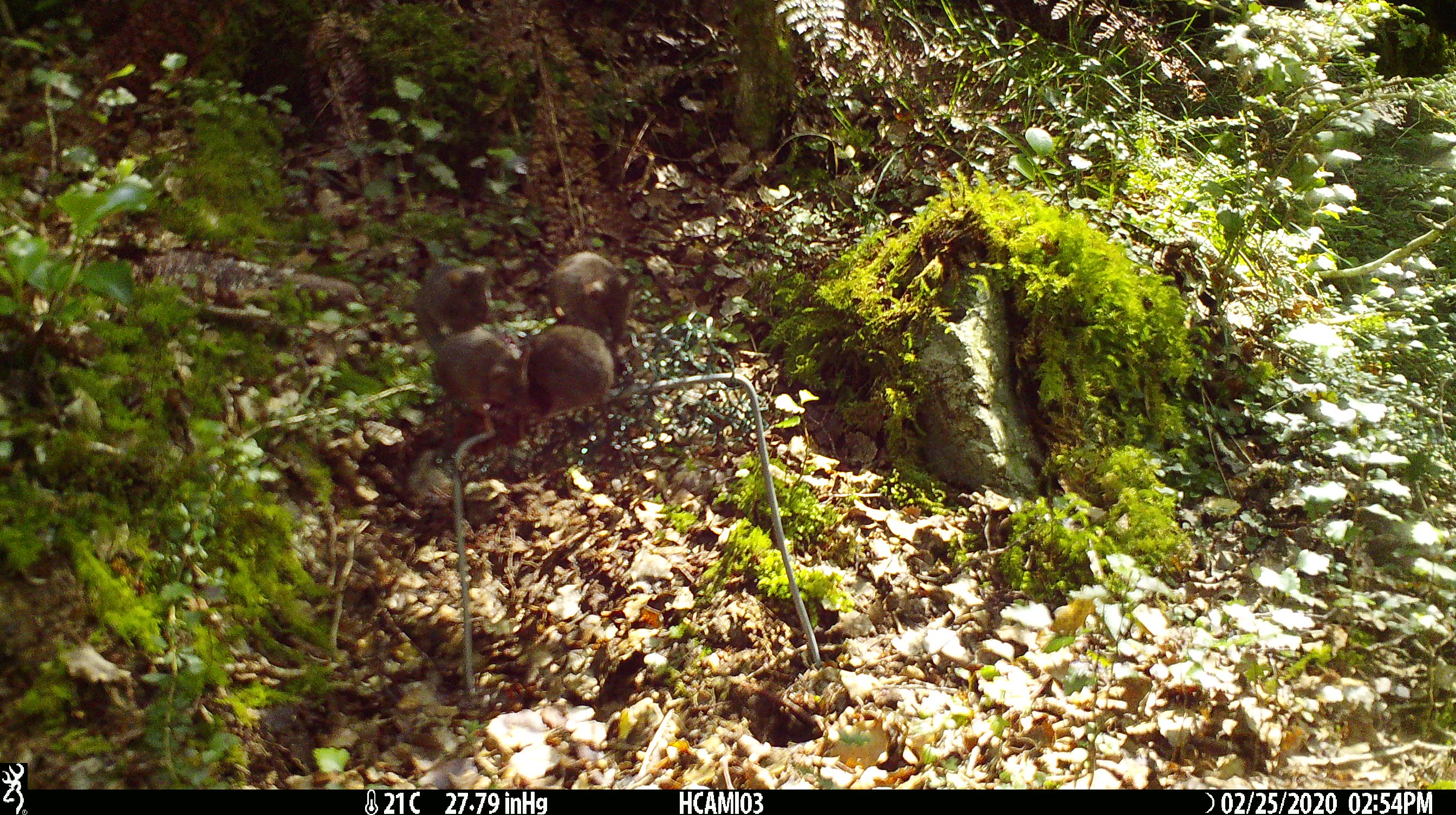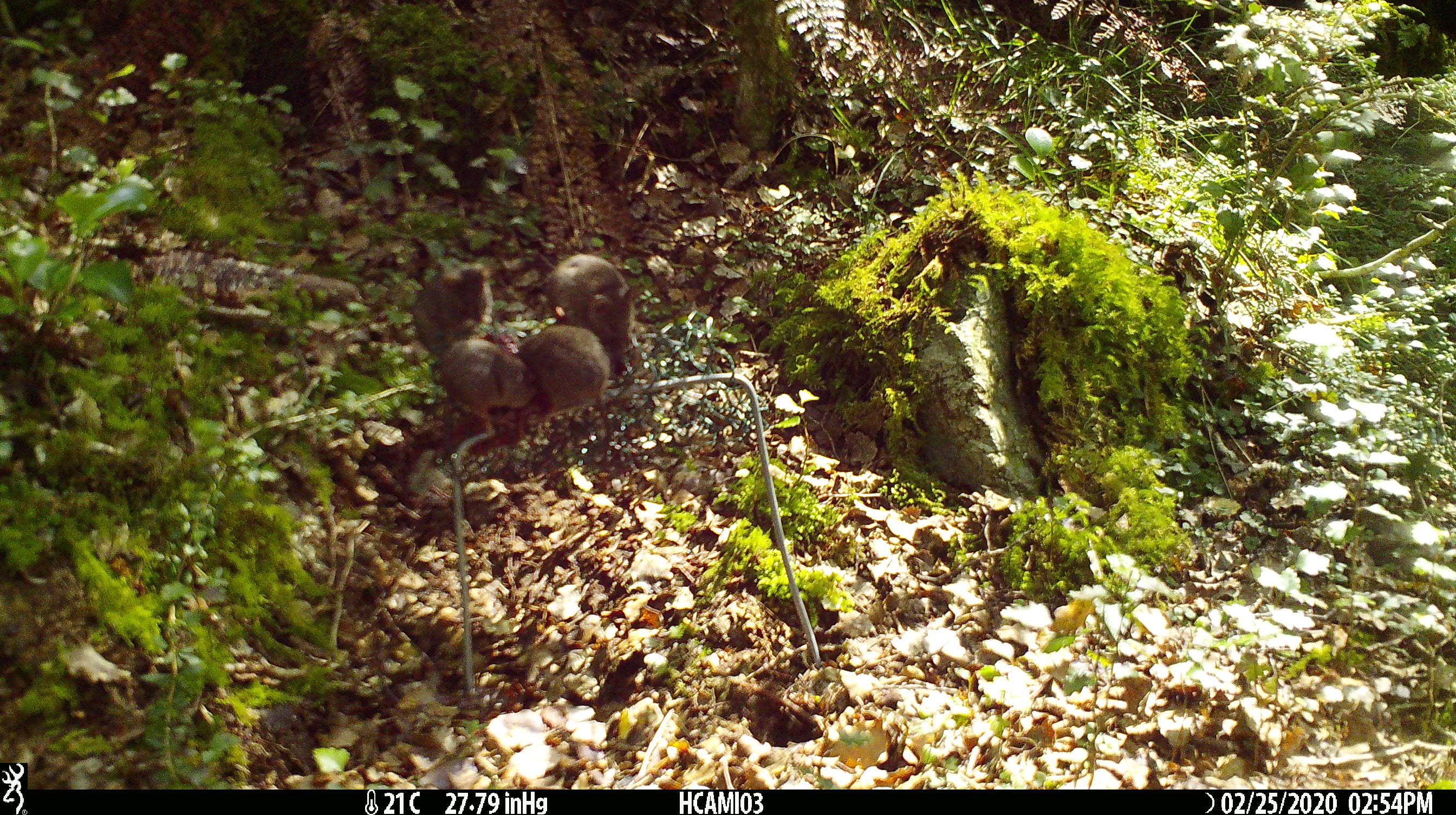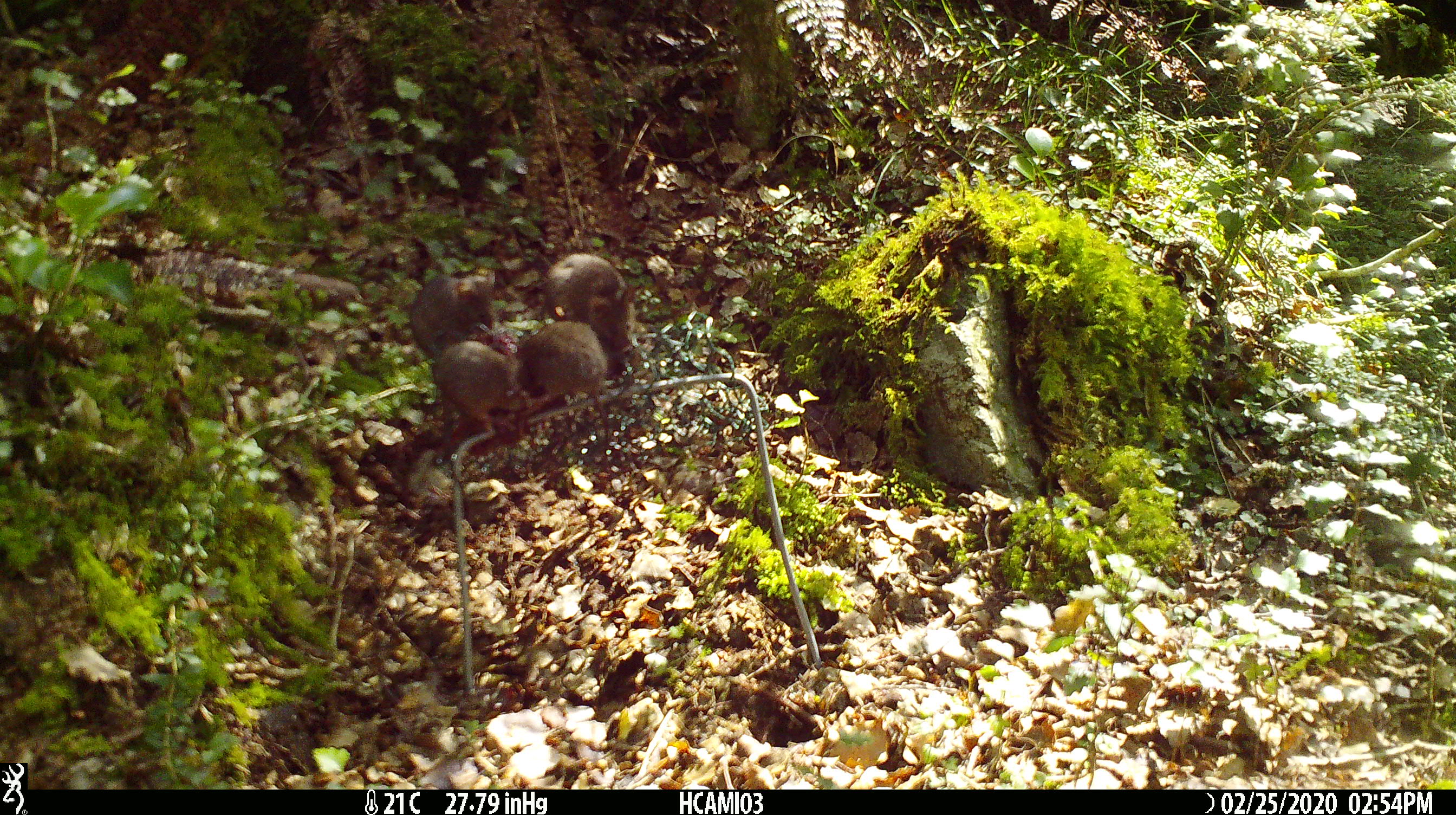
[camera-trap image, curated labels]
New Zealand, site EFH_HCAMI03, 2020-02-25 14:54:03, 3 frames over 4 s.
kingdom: Animalia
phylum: Chordata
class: Mammalia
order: Rodentia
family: Muridae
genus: Mus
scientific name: Mus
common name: mouse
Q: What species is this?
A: Mouse (Mus).